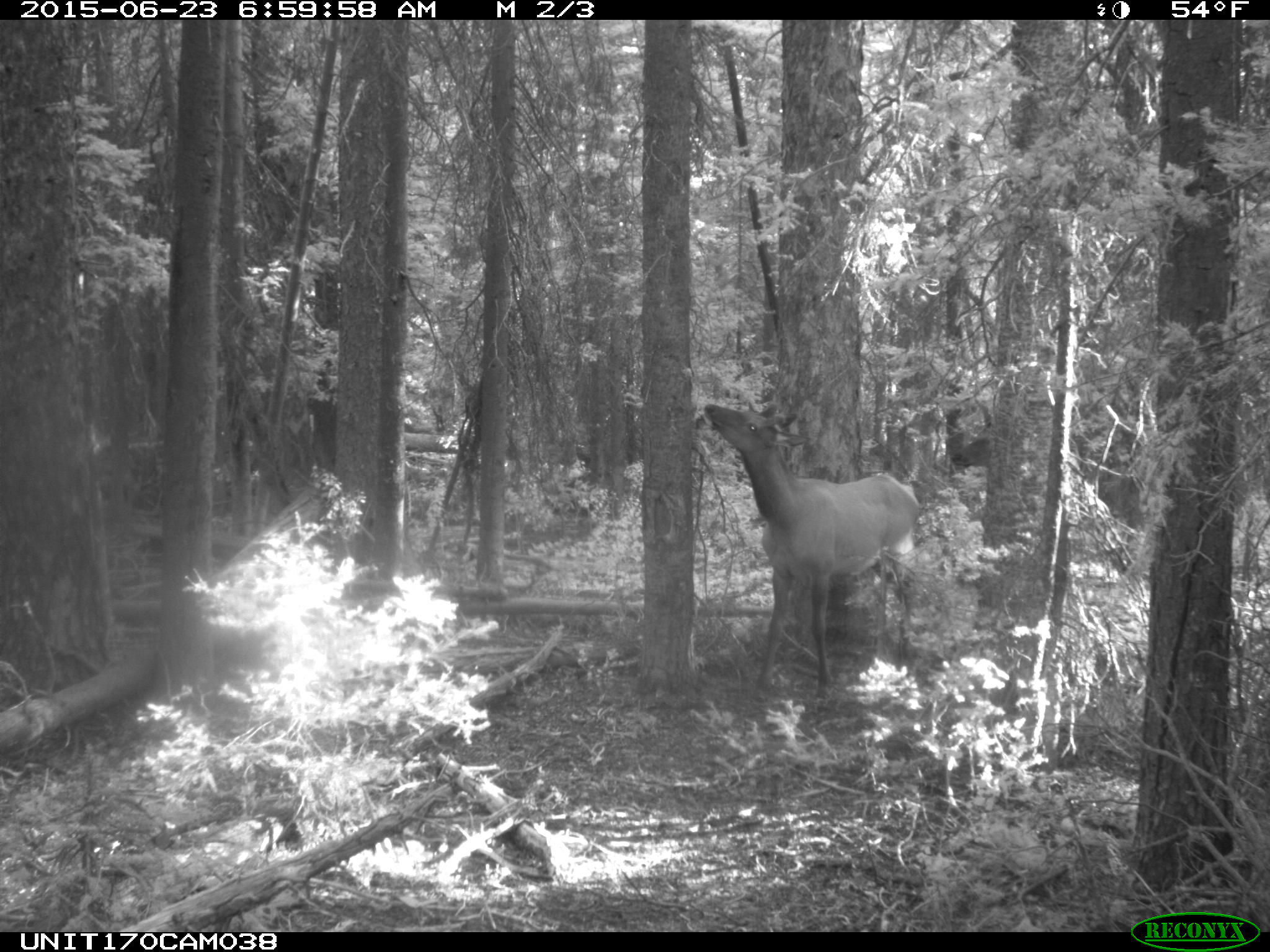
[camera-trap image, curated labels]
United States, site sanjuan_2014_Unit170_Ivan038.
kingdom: Animalia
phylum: Chordata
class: Mammalia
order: Artiodactyla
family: Cervidae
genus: Cervus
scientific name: Cervus elaphus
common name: red deer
Cervus elaphus (red deer).